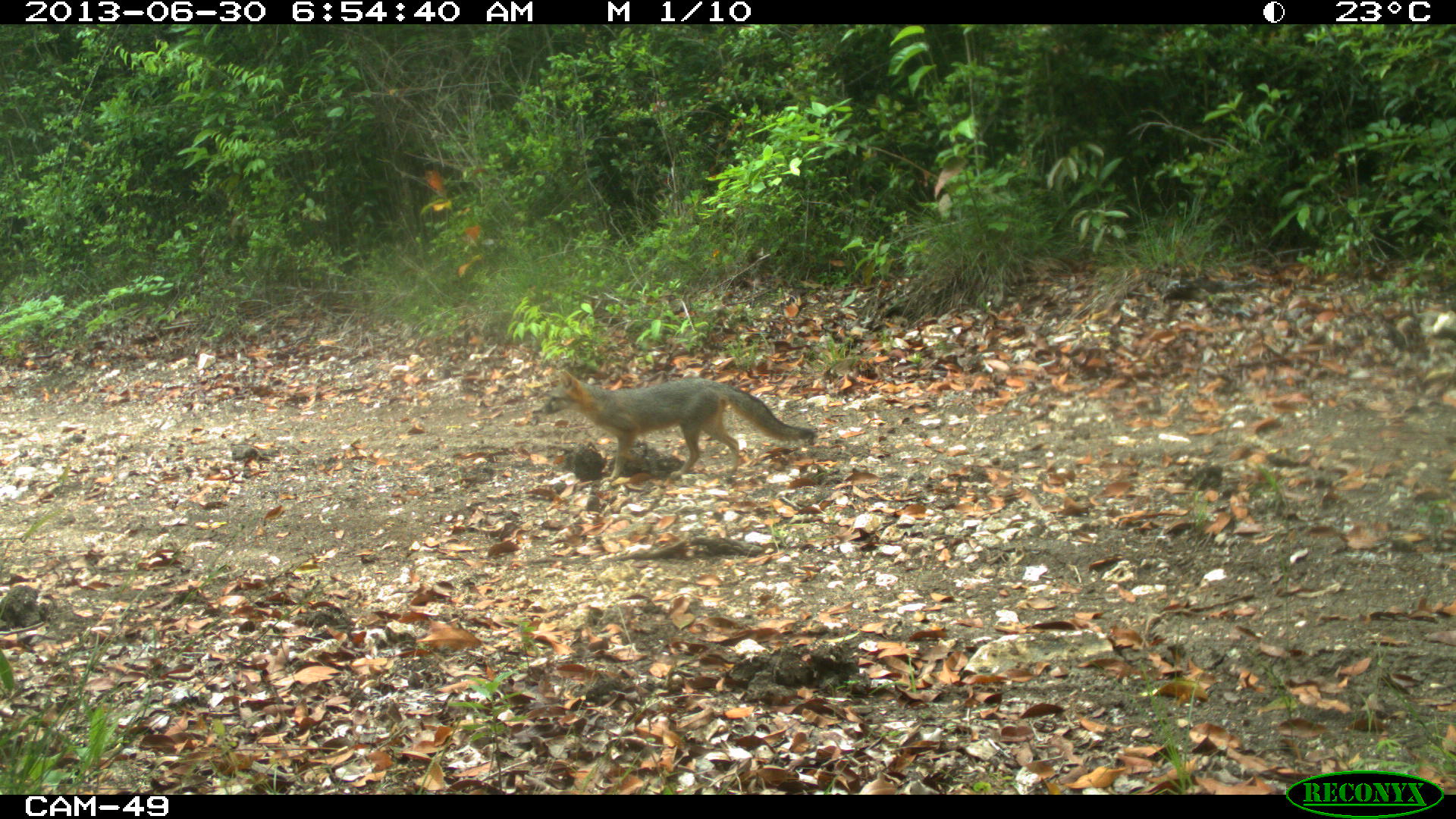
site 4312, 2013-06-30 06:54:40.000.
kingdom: Animalia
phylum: Chordata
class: Mammalia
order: Carnivora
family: Canidae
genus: Urocyon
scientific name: Urocyon cinereoargenteus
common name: gray fox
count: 1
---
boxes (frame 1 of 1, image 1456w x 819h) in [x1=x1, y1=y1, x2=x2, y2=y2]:
urocyon cinereoargenteus: [x1=539, y1=371, x2=817, y2=483]